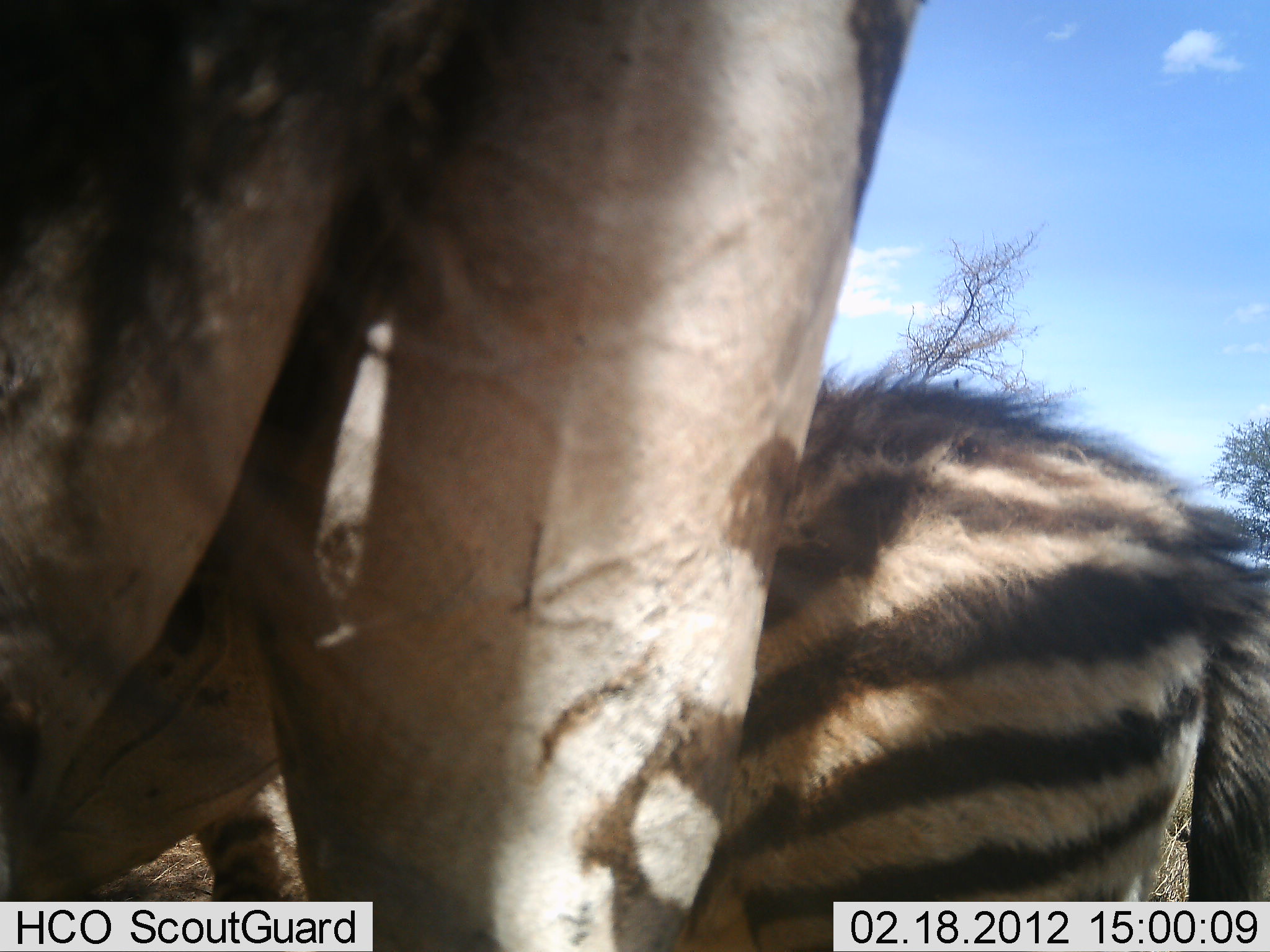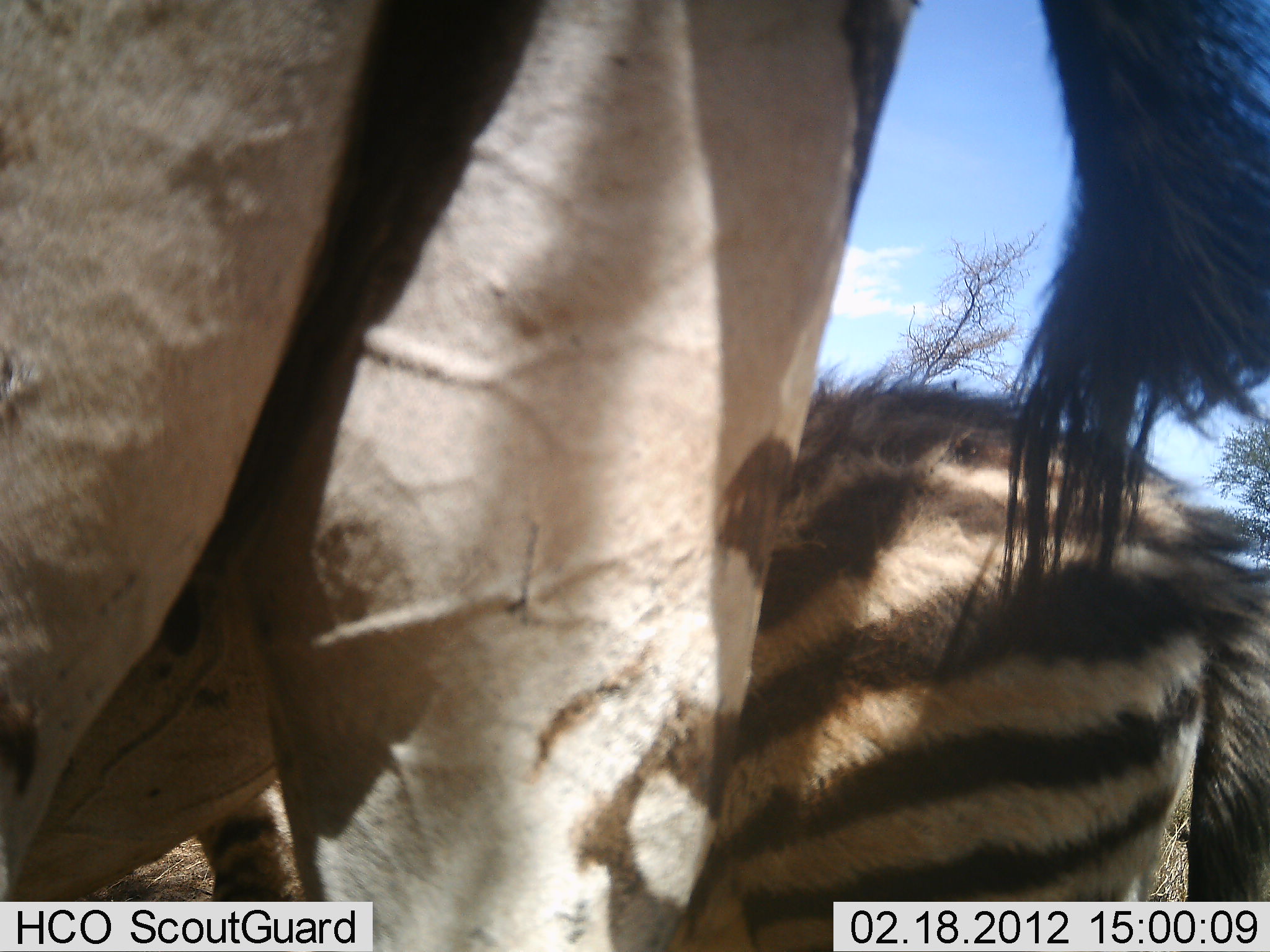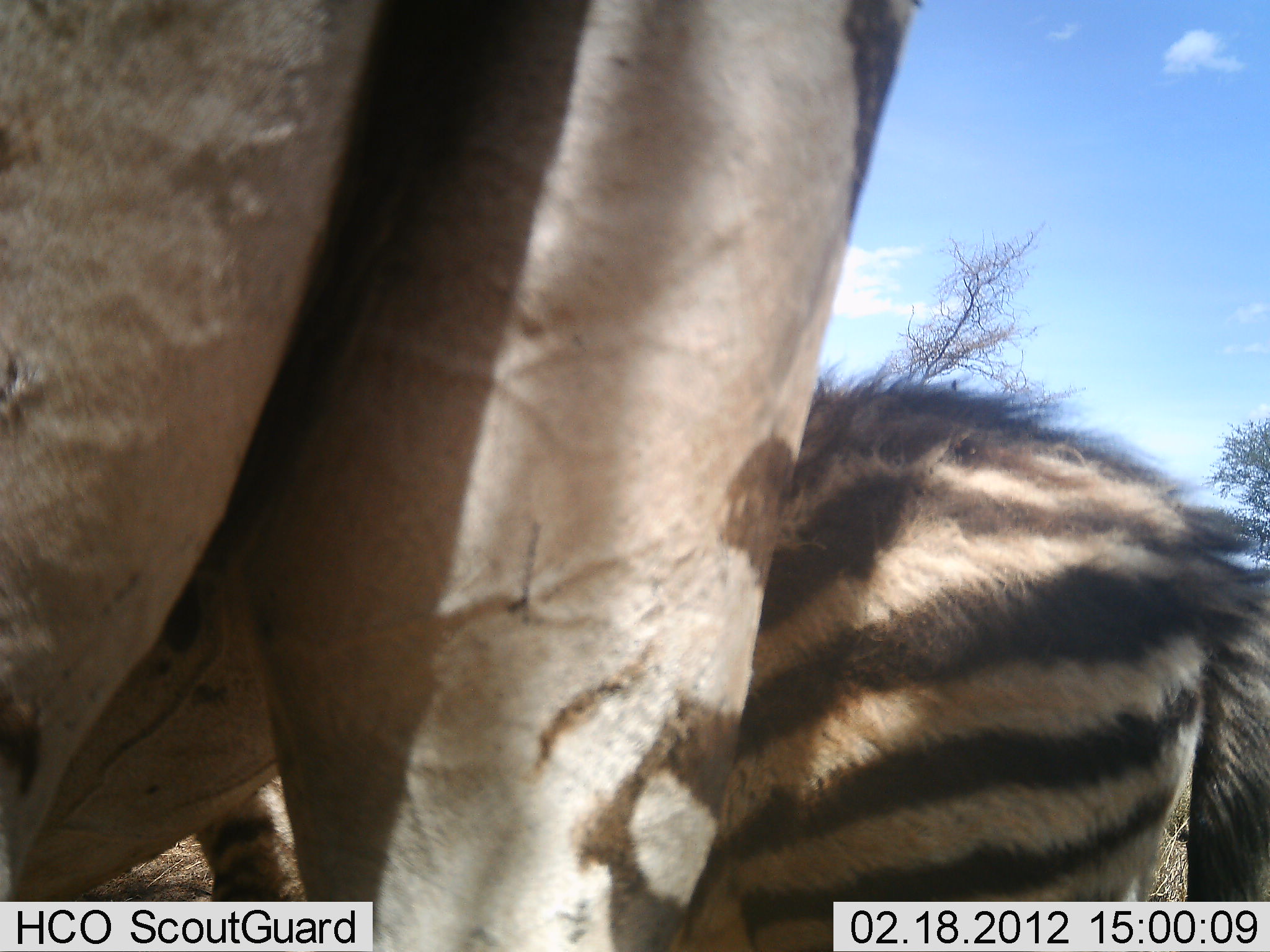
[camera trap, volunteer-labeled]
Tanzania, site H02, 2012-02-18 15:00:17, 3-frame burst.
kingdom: Animalia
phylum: Chordata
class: Mammalia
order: Perissodactyla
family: Equidae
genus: Equus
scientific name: Equus quagga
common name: plains zebra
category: zebra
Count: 2.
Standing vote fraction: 94%.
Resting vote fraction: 0%.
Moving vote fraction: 0%.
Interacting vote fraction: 0%.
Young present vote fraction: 47%.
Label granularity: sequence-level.